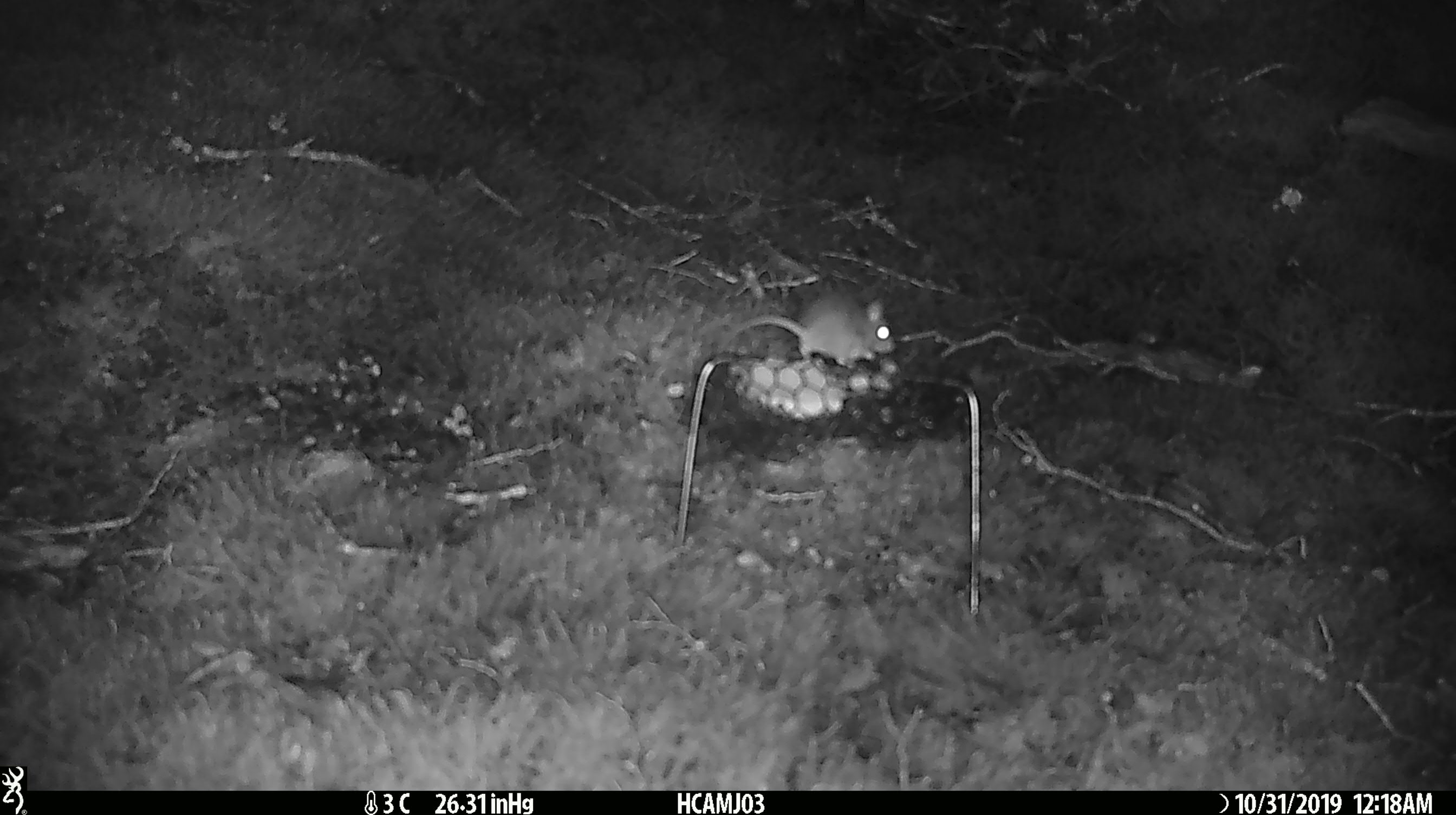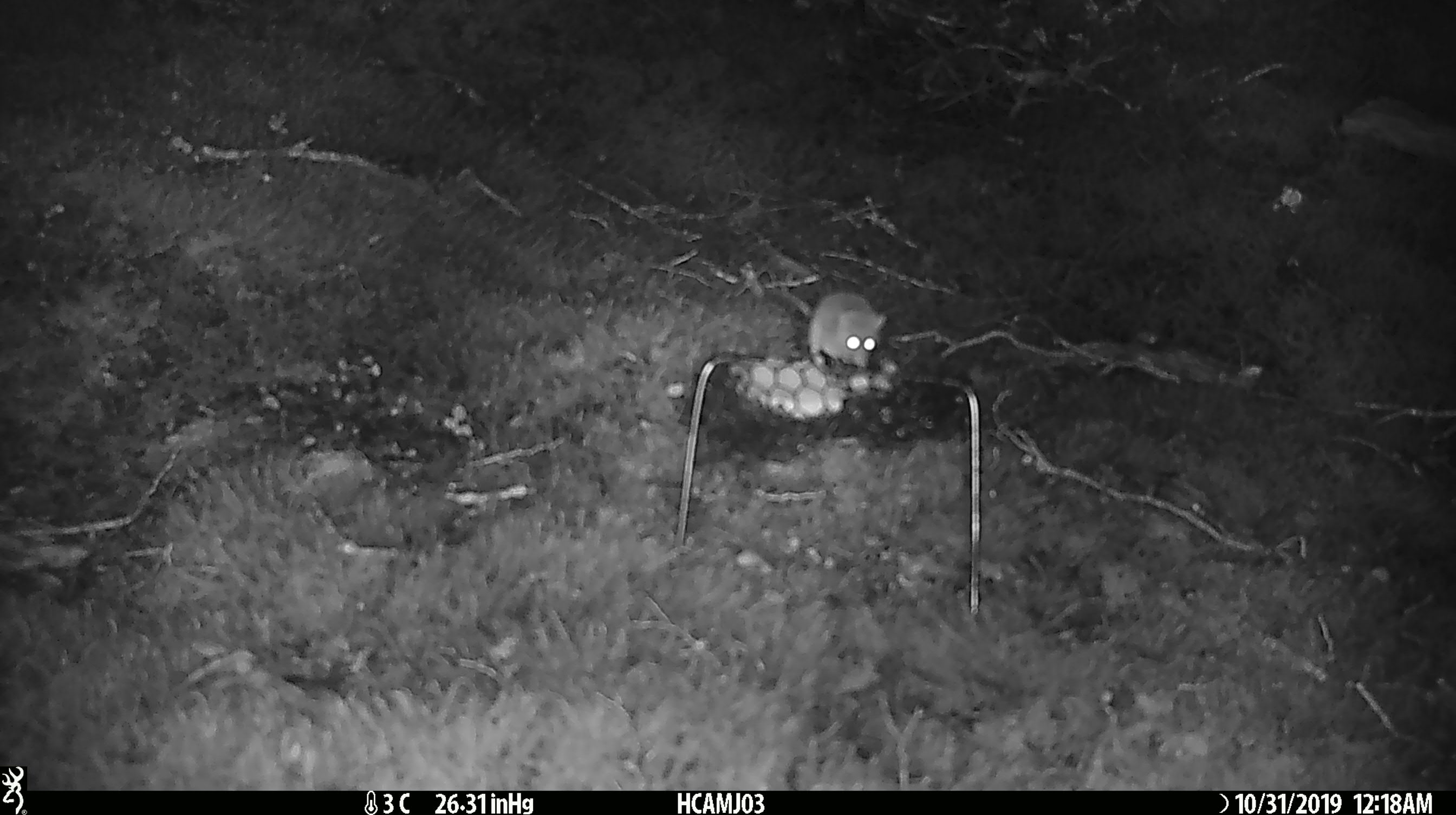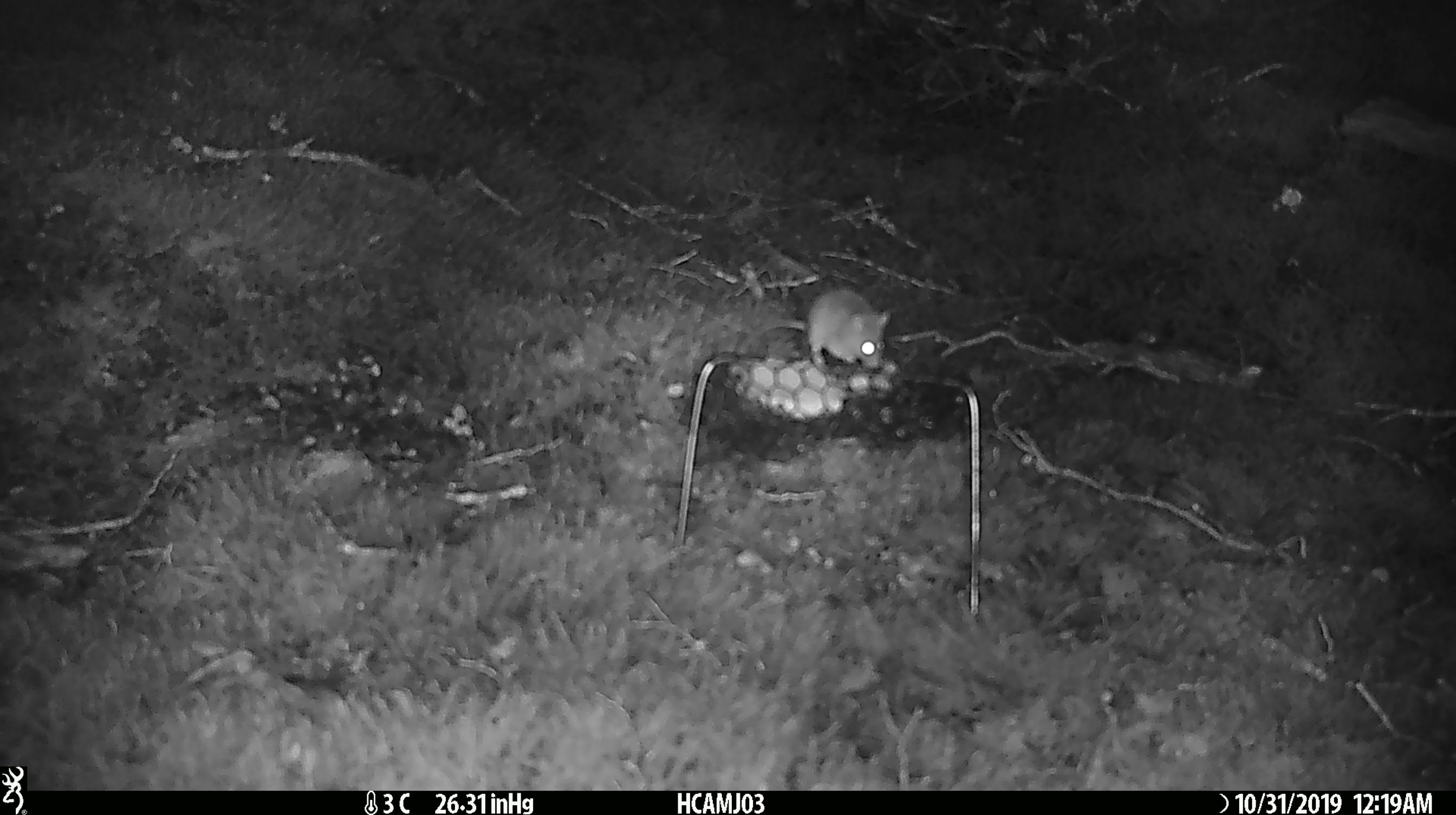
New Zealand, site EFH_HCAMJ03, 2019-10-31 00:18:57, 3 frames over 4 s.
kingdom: Animalia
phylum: Chordata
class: Mammalia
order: Rodentia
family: Muridae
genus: Mus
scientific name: Mus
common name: mouse